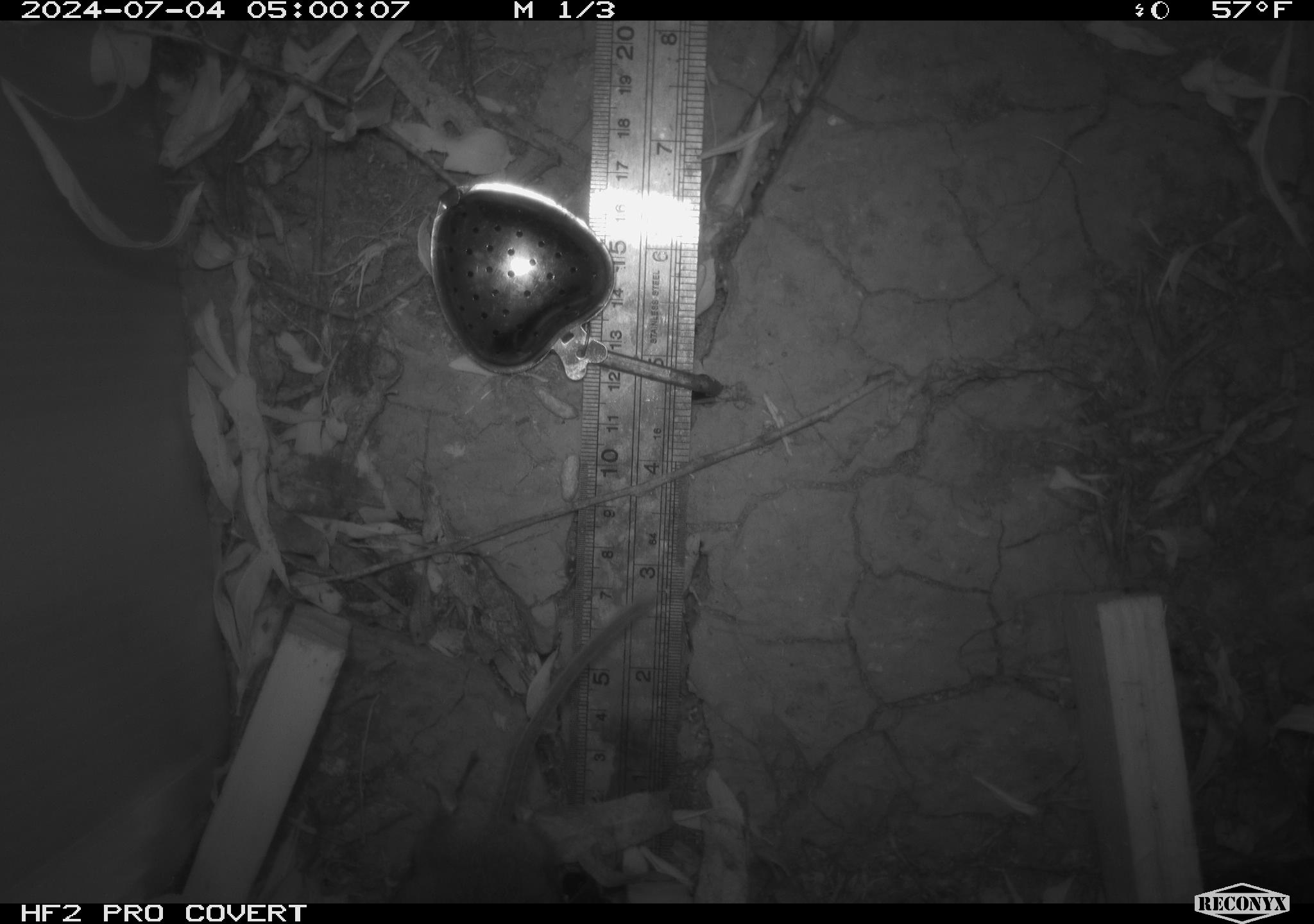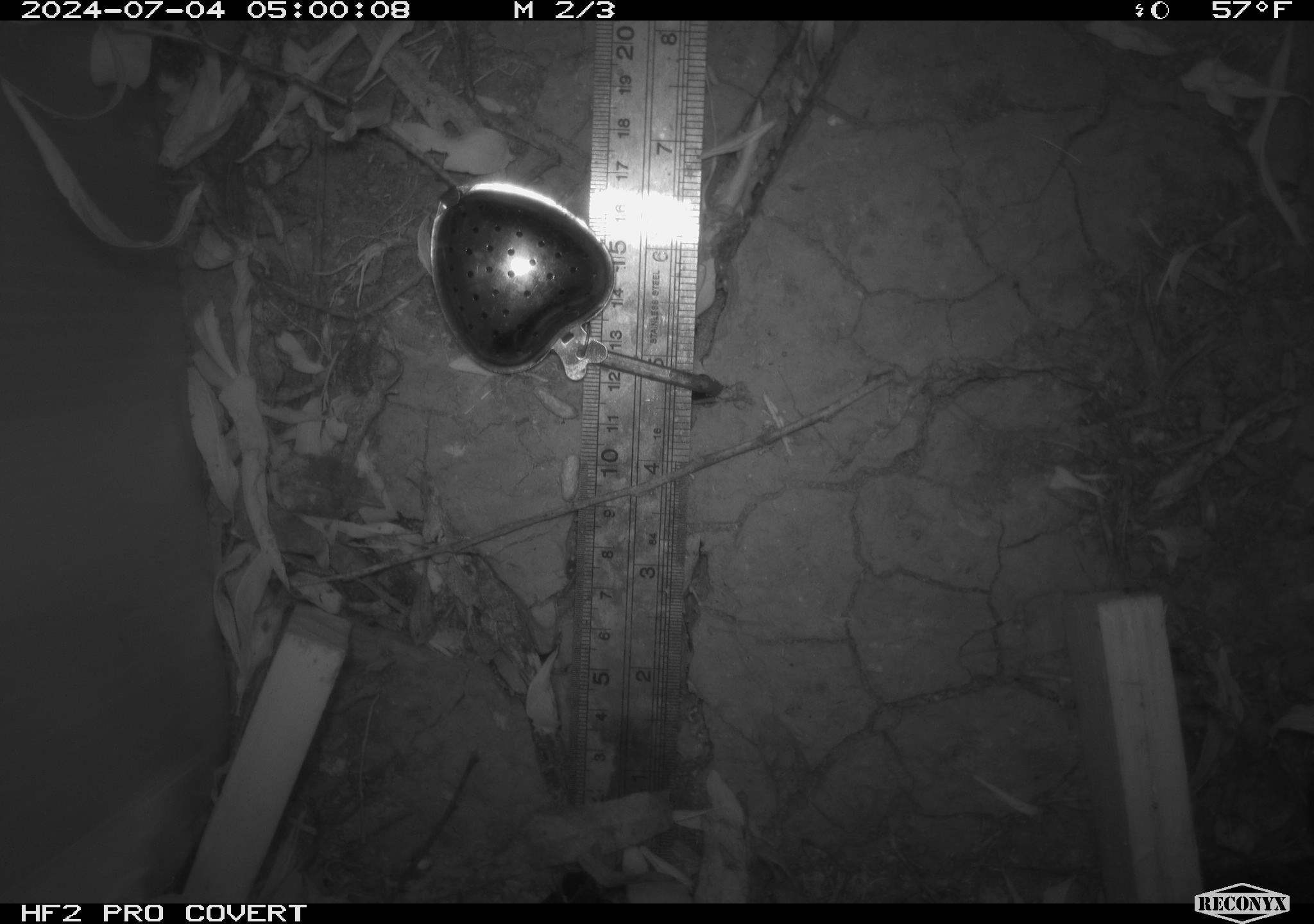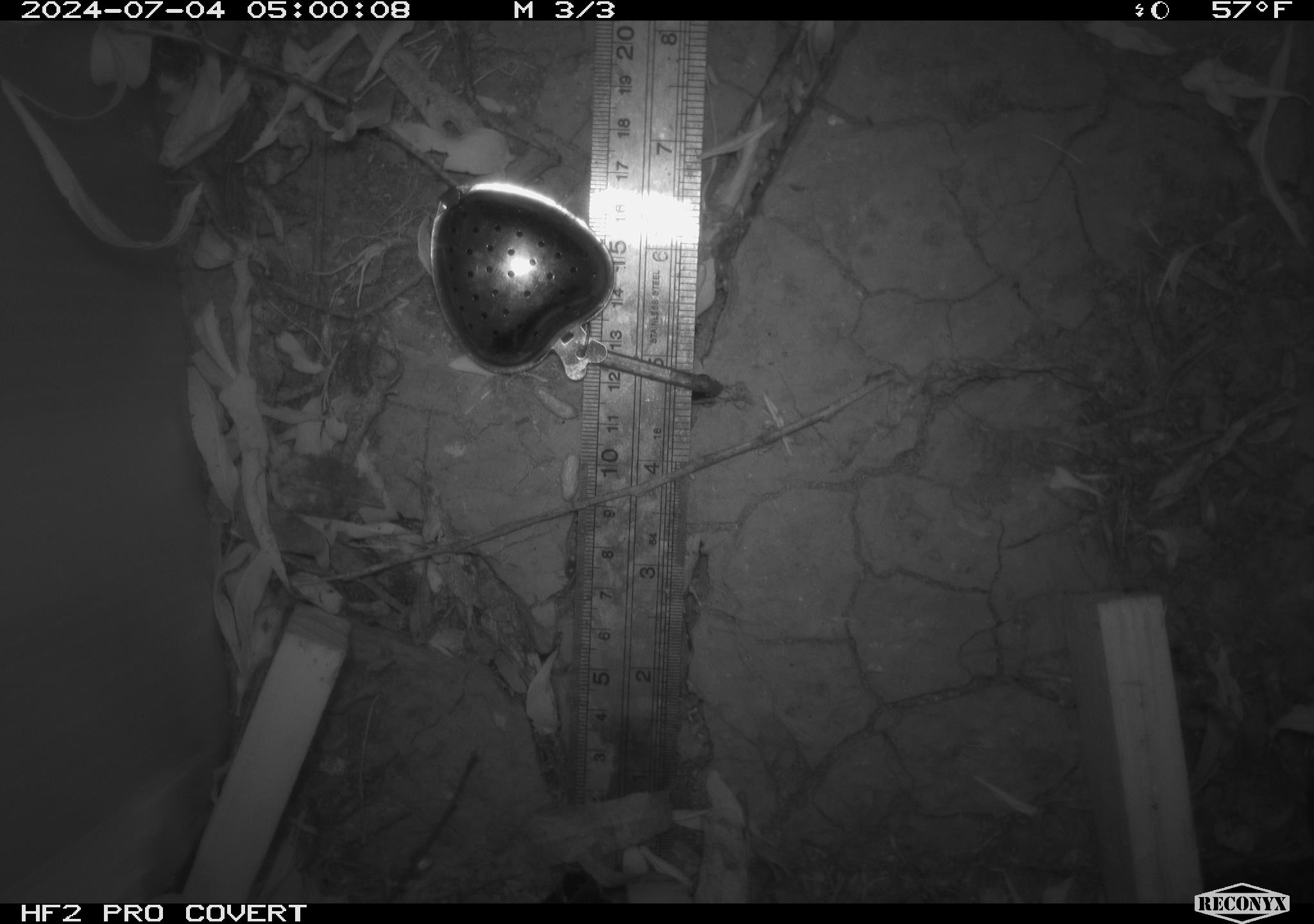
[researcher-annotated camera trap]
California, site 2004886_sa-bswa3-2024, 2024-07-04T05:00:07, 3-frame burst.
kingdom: Animalia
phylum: Chordata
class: Mammalia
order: Rodentia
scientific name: Rodentia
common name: mouse species